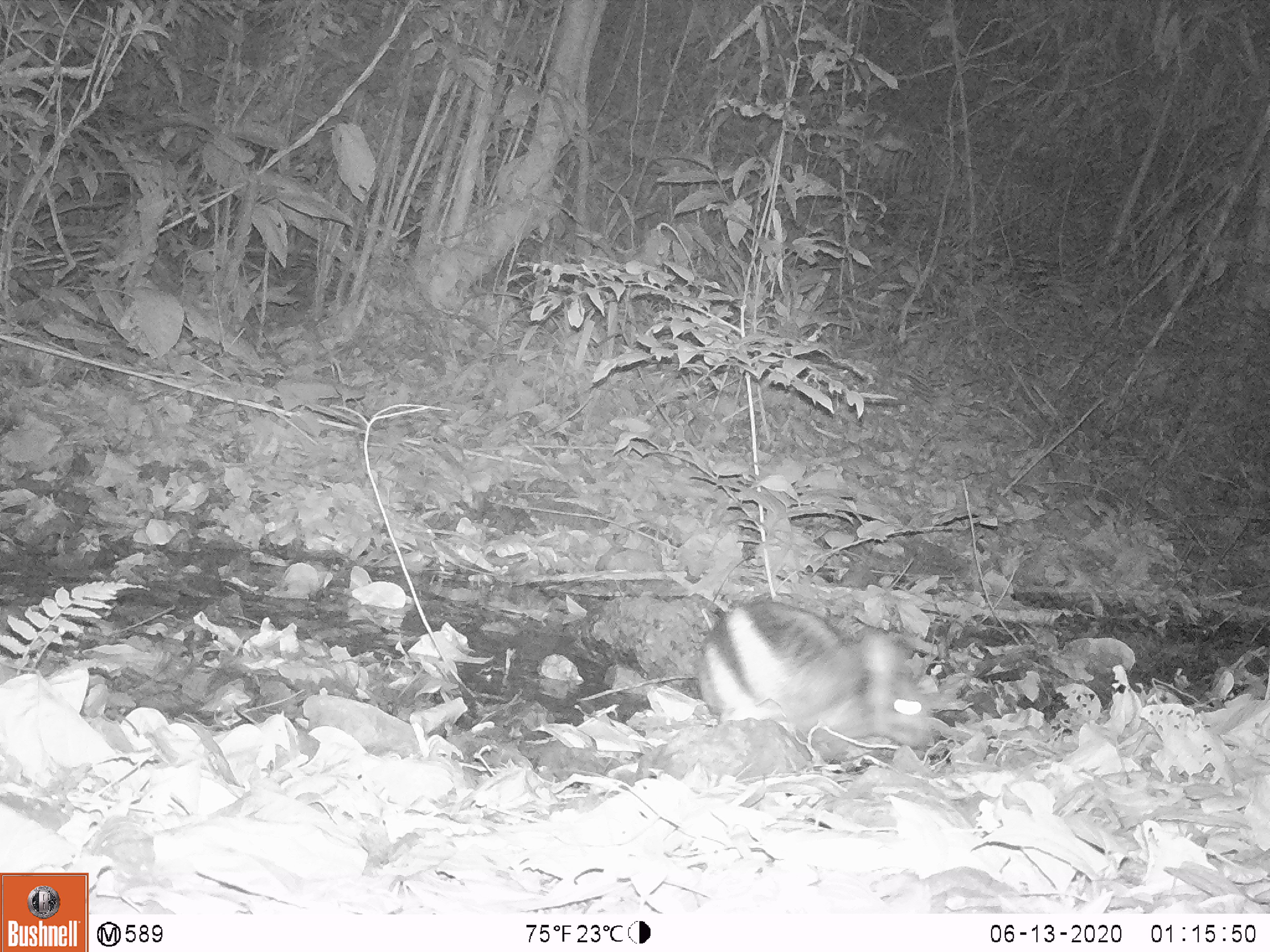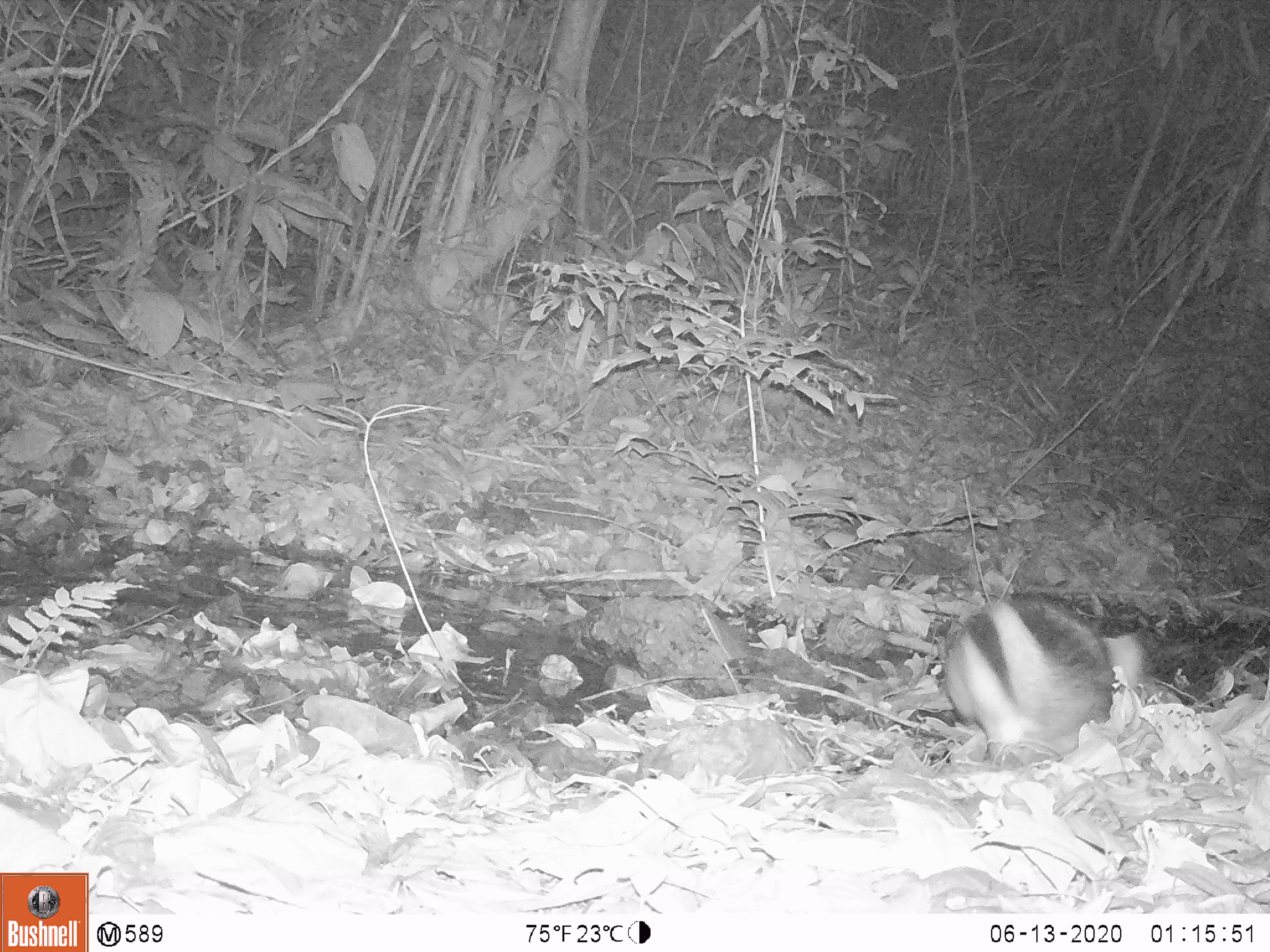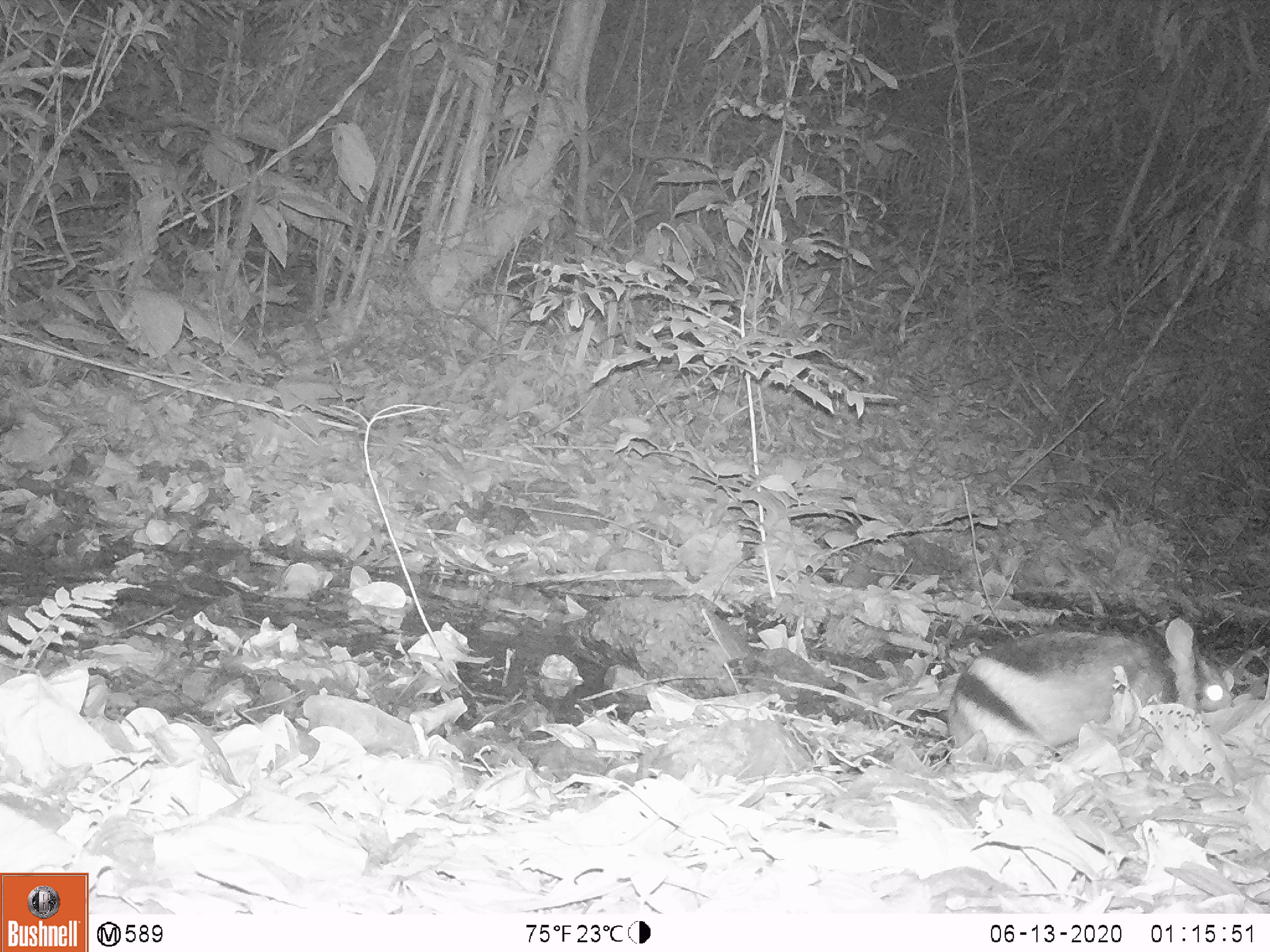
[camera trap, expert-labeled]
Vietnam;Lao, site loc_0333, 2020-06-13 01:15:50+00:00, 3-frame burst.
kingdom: Animalia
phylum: Chordata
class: Mammalia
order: Lagomorpha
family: Leporidae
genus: Nesolagus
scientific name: Nesolagus timminsi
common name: annamite striped rabbit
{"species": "annamite striped rabbit (Nesolagus timminsi)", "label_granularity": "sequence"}